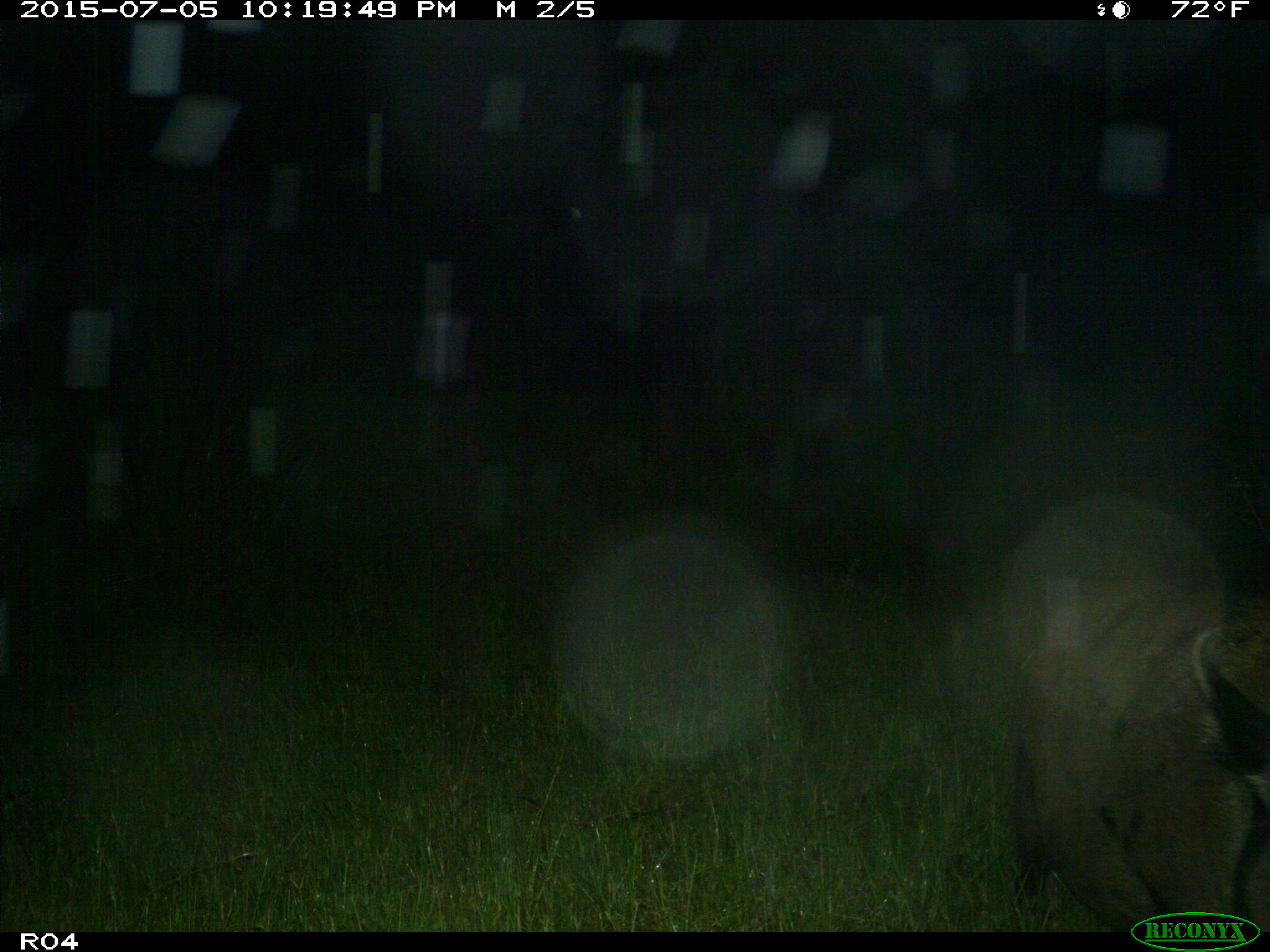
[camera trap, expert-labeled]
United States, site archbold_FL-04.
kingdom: Animalia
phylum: Chordata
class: Mammalia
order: Artiodactyla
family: Suidae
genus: Sus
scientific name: Sus scrofa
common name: wild boar